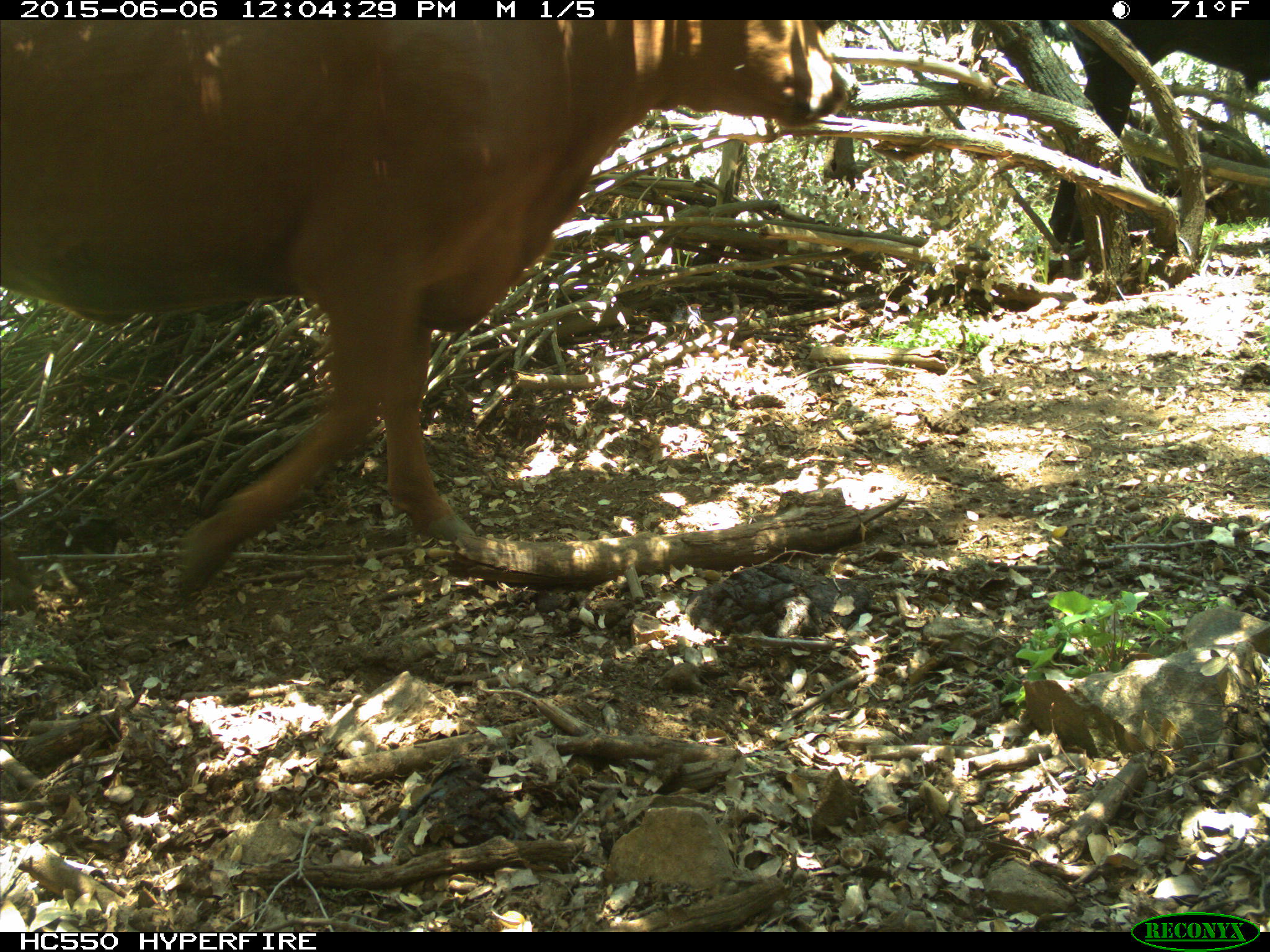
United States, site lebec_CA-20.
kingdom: Animalia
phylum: Chordata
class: Mammalia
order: Artiodactyla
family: Bovidae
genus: Bos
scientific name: Bos taurus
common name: domestic cow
Bos taurus (domestic cow).